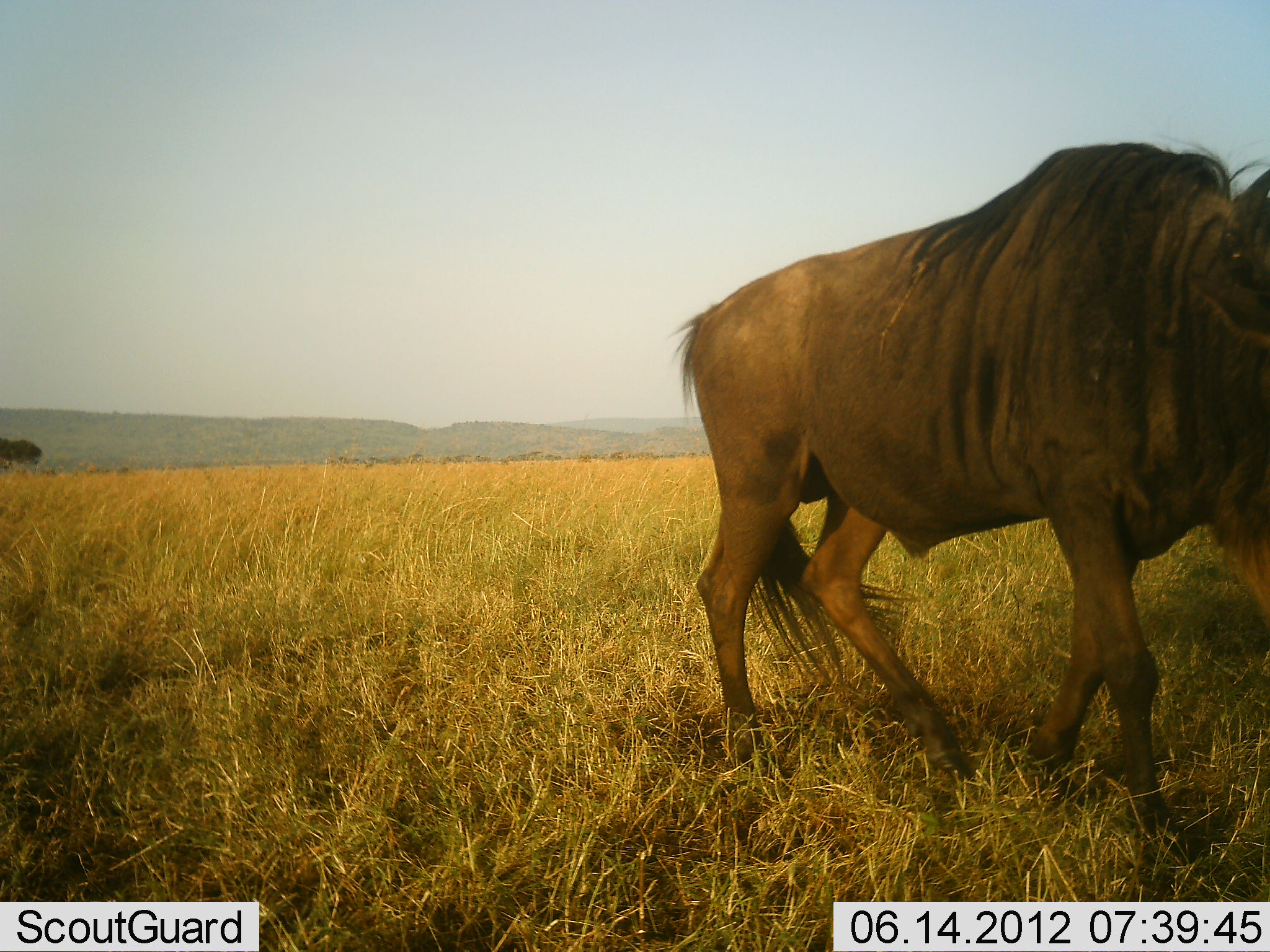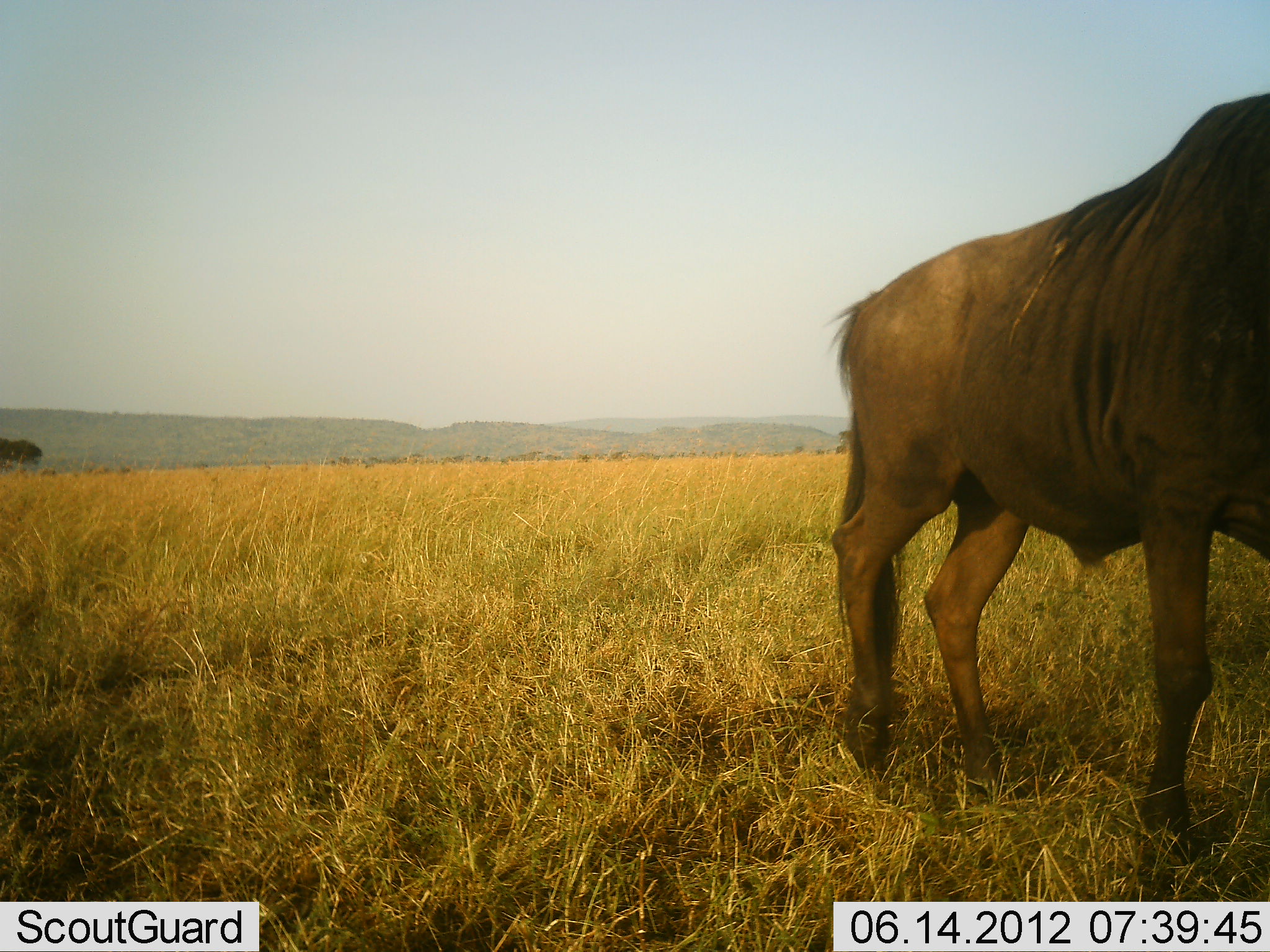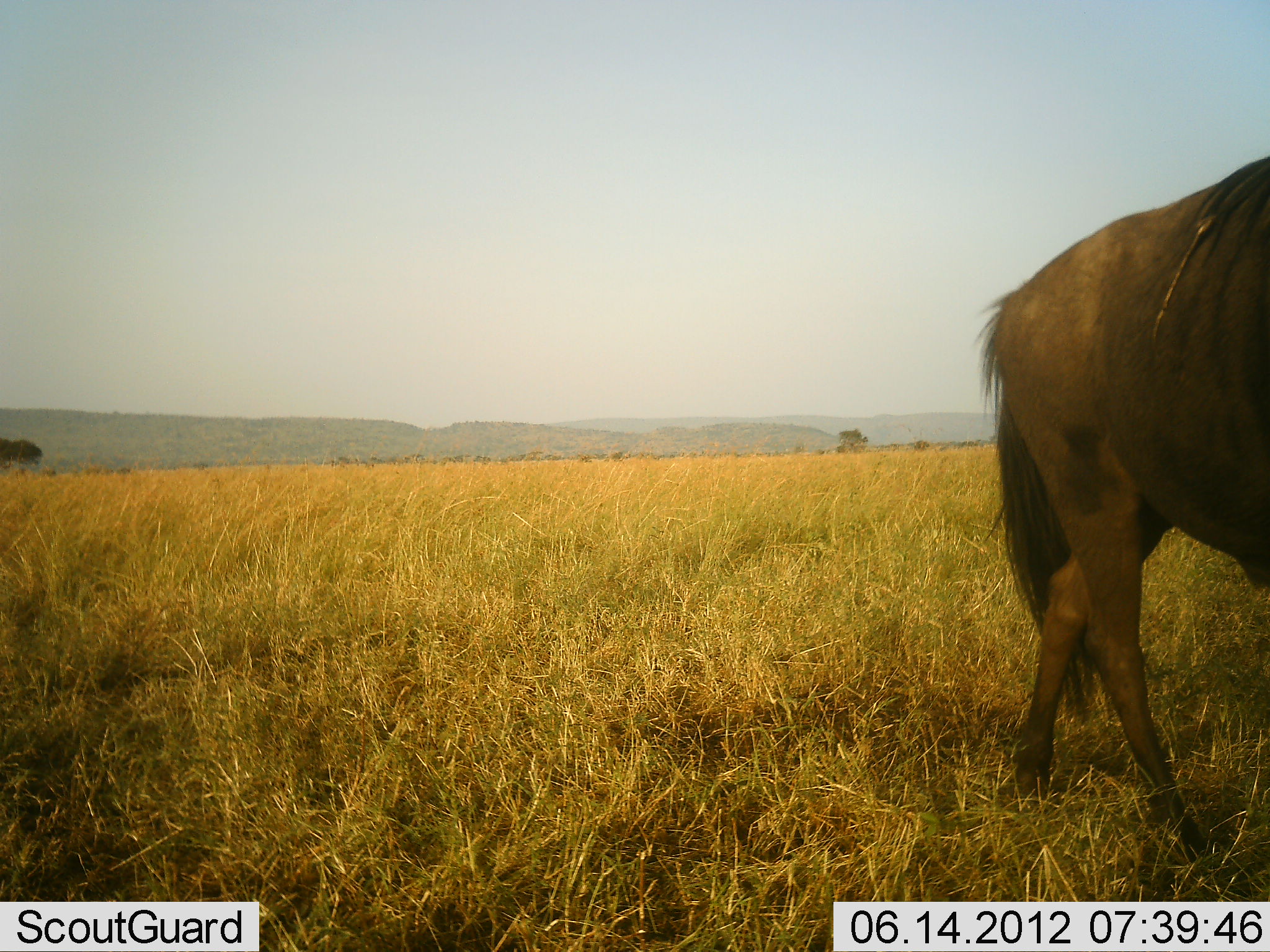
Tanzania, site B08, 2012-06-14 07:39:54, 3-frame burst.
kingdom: Animalia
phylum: Chordata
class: Mammalia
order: Artiodactyla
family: Bovidae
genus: Connochaetes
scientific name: Connochaetes taurinus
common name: blue wildebeest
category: wildebeest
Wildebeest (blue wildebeest) (Connochaetes taurinus), count 1. Behavior (volunteer vote fractions): standing 0%, resting 0%, moving 100%, interacting 0%. Young present (vote fraction): 0%. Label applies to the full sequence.